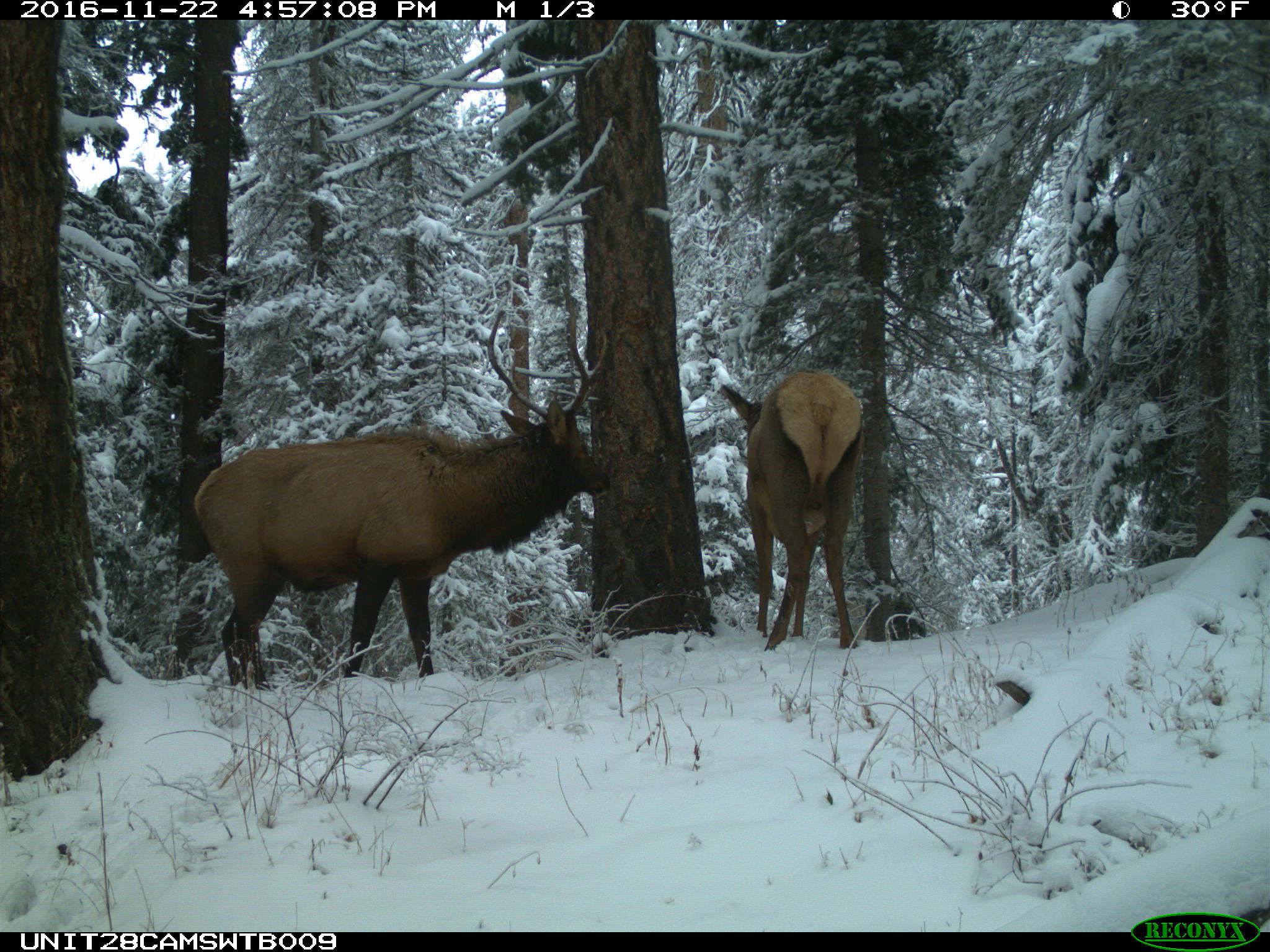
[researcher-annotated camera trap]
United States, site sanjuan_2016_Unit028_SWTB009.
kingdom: Animalia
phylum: Chordata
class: Mammalia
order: Artiodactyla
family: Cervidae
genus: Cervus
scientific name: Cervus elaphus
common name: red deer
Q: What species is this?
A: Cervus elaphus (red deer).